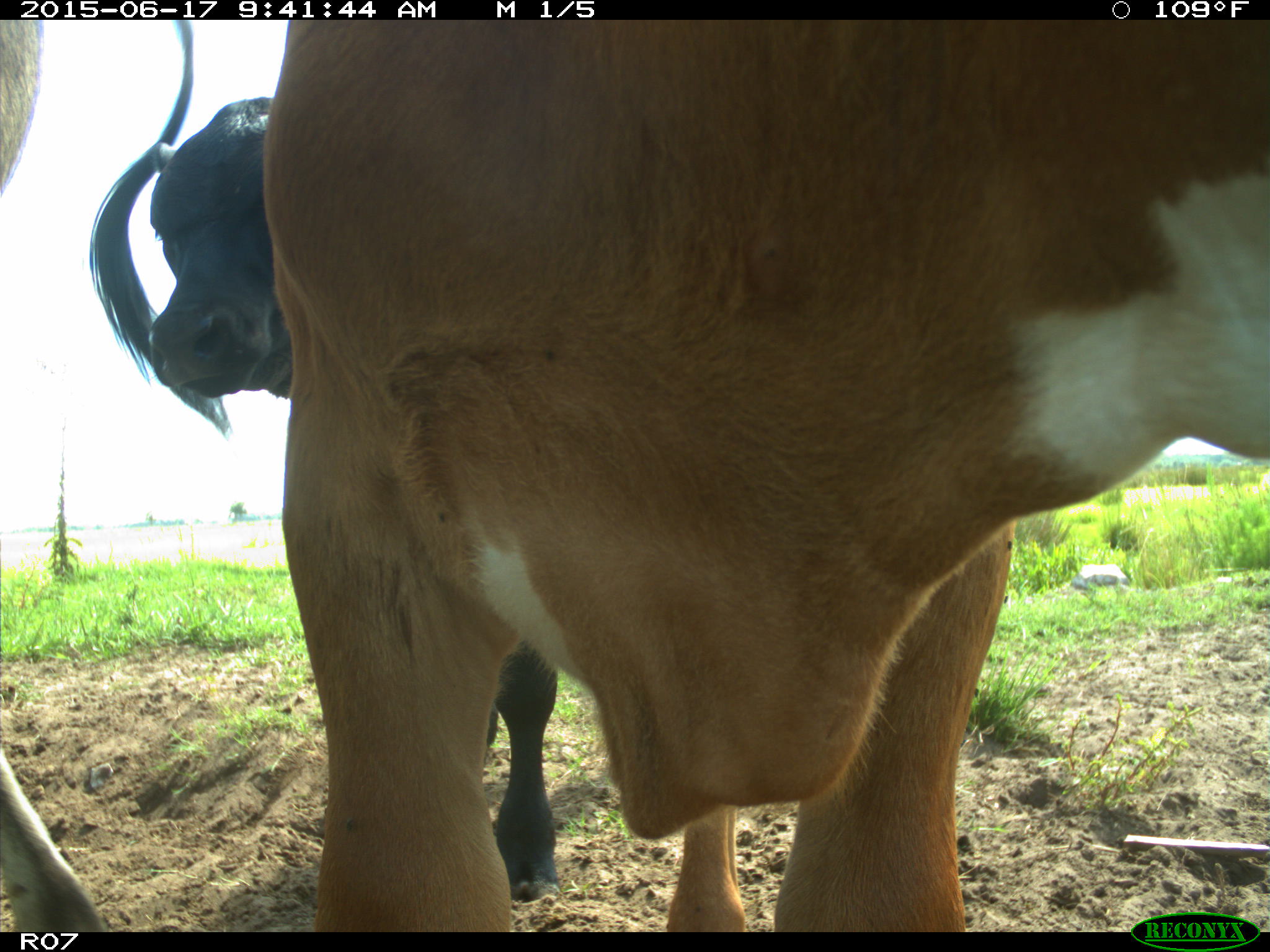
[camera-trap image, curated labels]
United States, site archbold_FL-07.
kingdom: Animalia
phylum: Chordata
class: Mammalia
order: Artiodactyla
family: Bovidae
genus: Bos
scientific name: Bos taurus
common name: domestic cow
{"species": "Bos taurus (domestic cow)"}